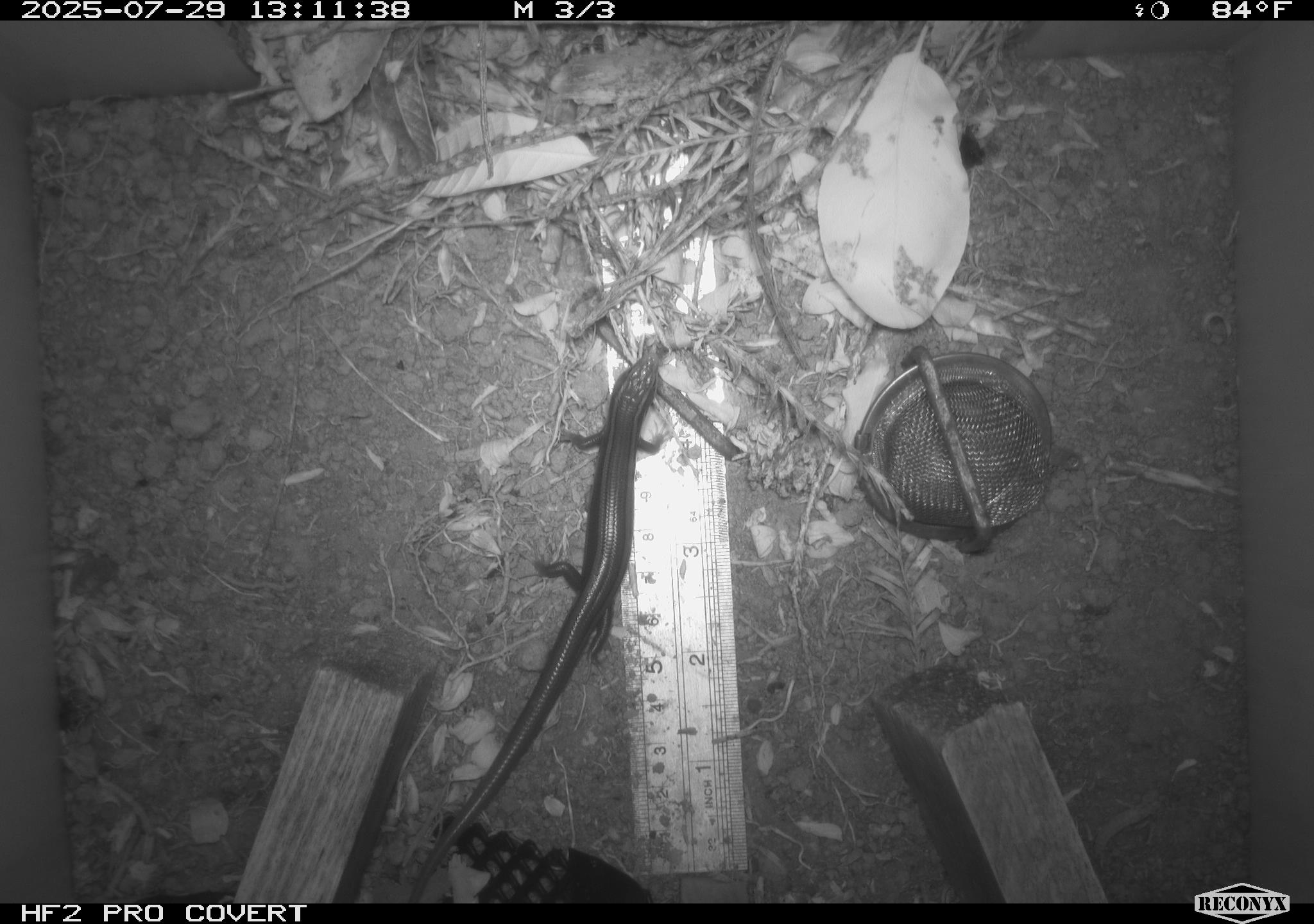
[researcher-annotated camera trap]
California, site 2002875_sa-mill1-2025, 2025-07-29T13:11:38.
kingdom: Animalia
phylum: Chordata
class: Reptilia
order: Squamata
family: Scincidae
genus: Plestiodon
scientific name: Plestiodon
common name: blue-tailed skinks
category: plestiodon species